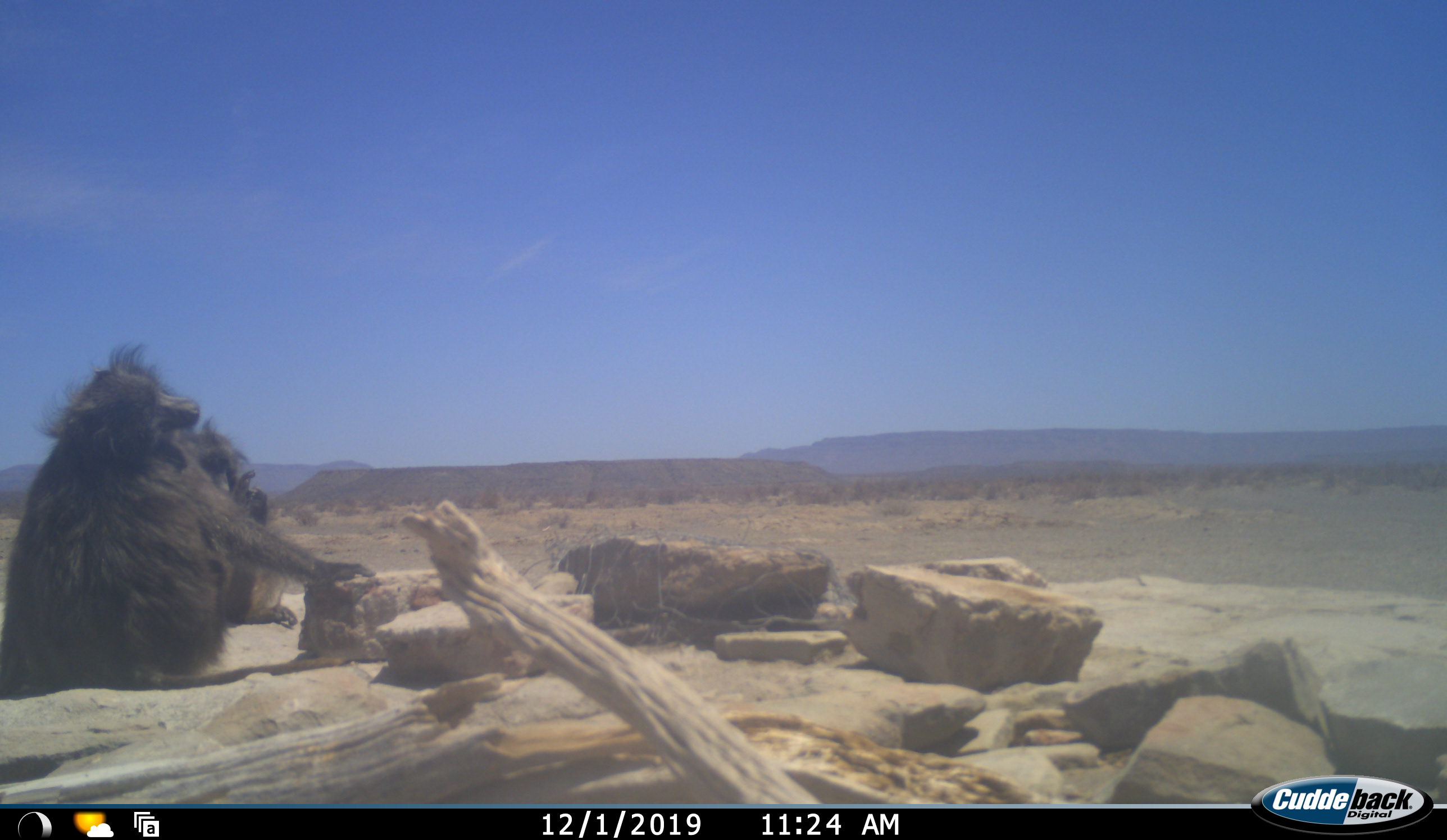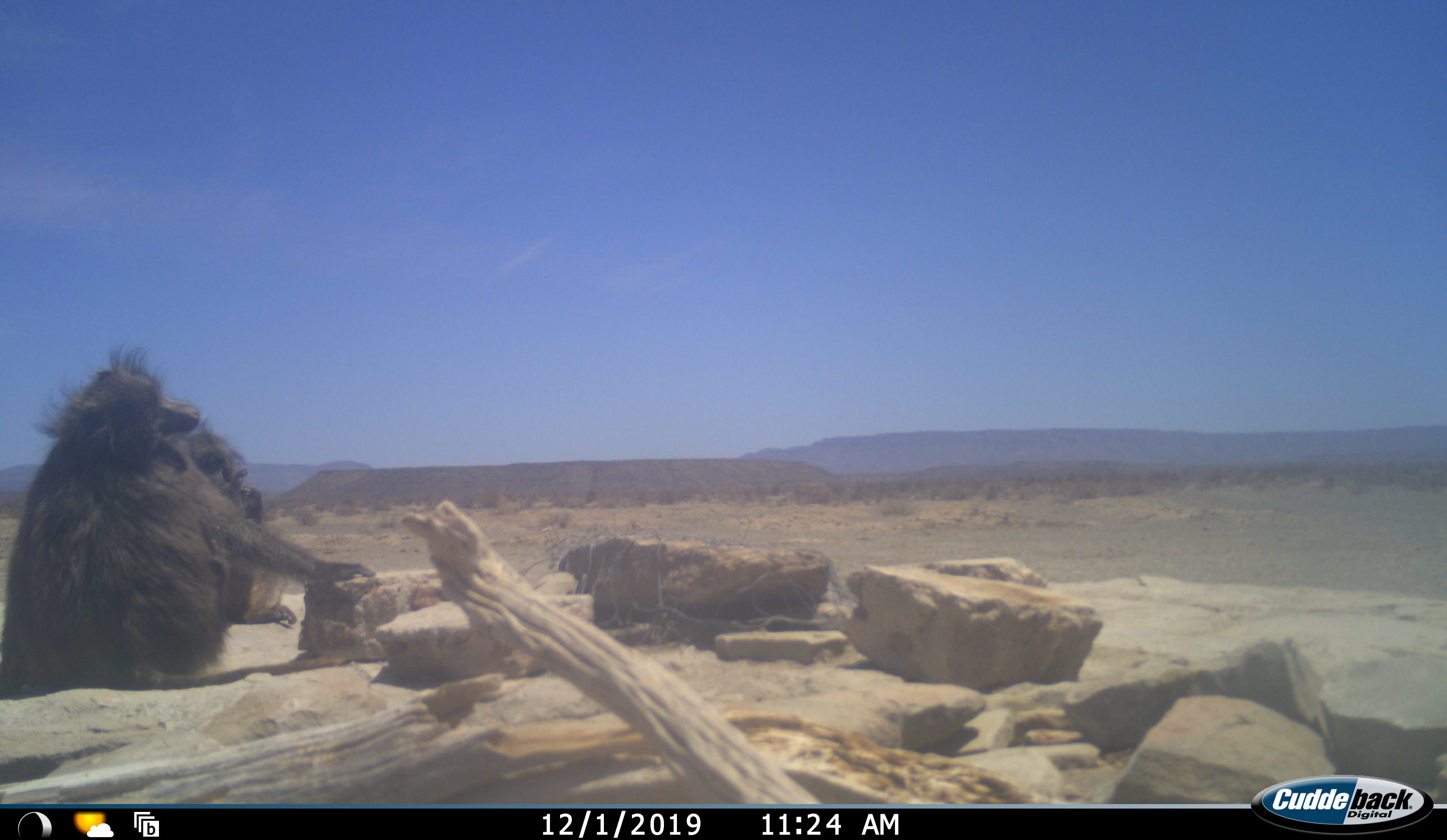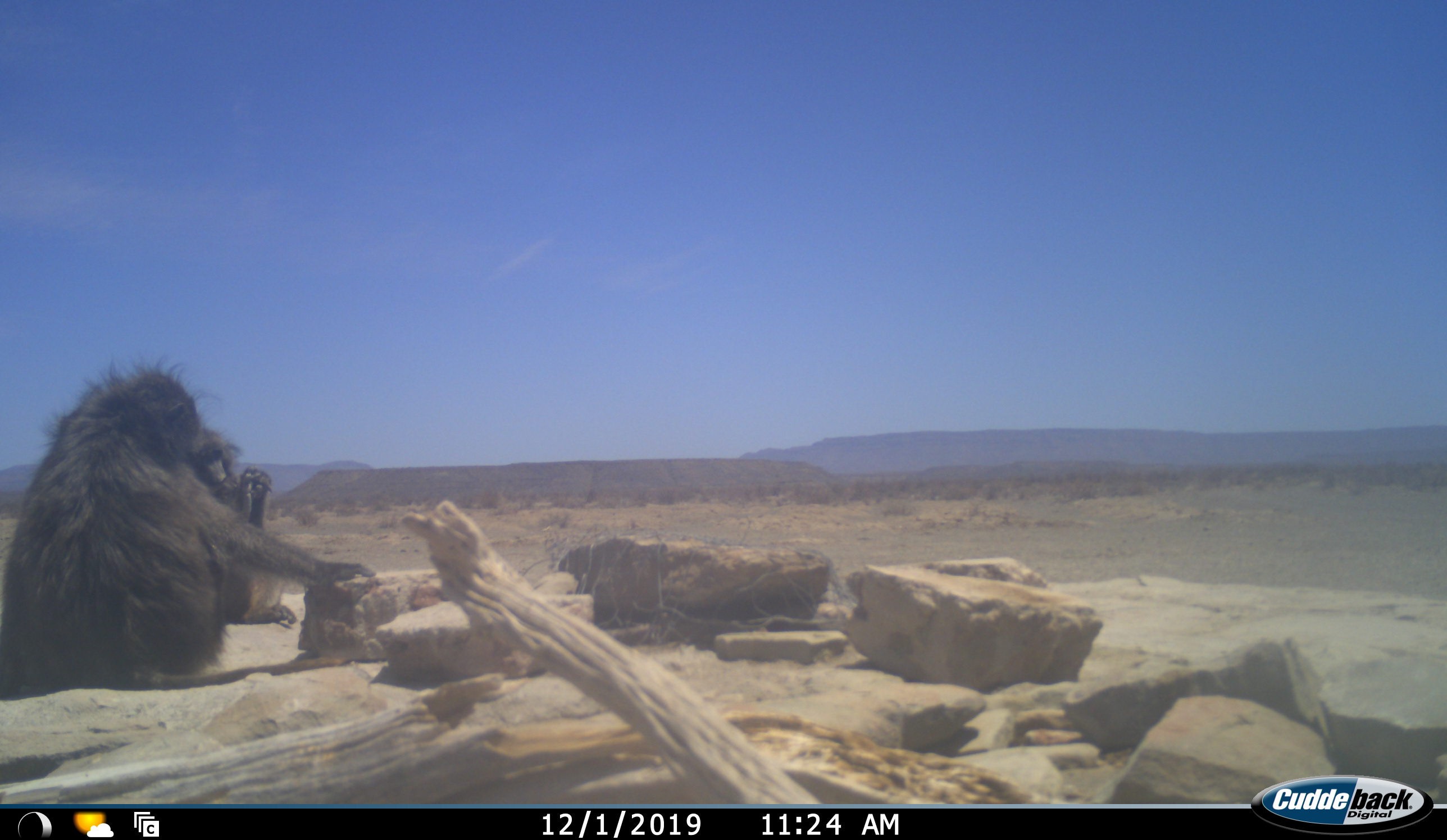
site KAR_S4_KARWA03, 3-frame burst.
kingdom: Animalia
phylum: Chordata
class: Mammalia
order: Primates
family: Cercopithecidae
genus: Papio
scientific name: Papio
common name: baboon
Baboon (Papio), count 2. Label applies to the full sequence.